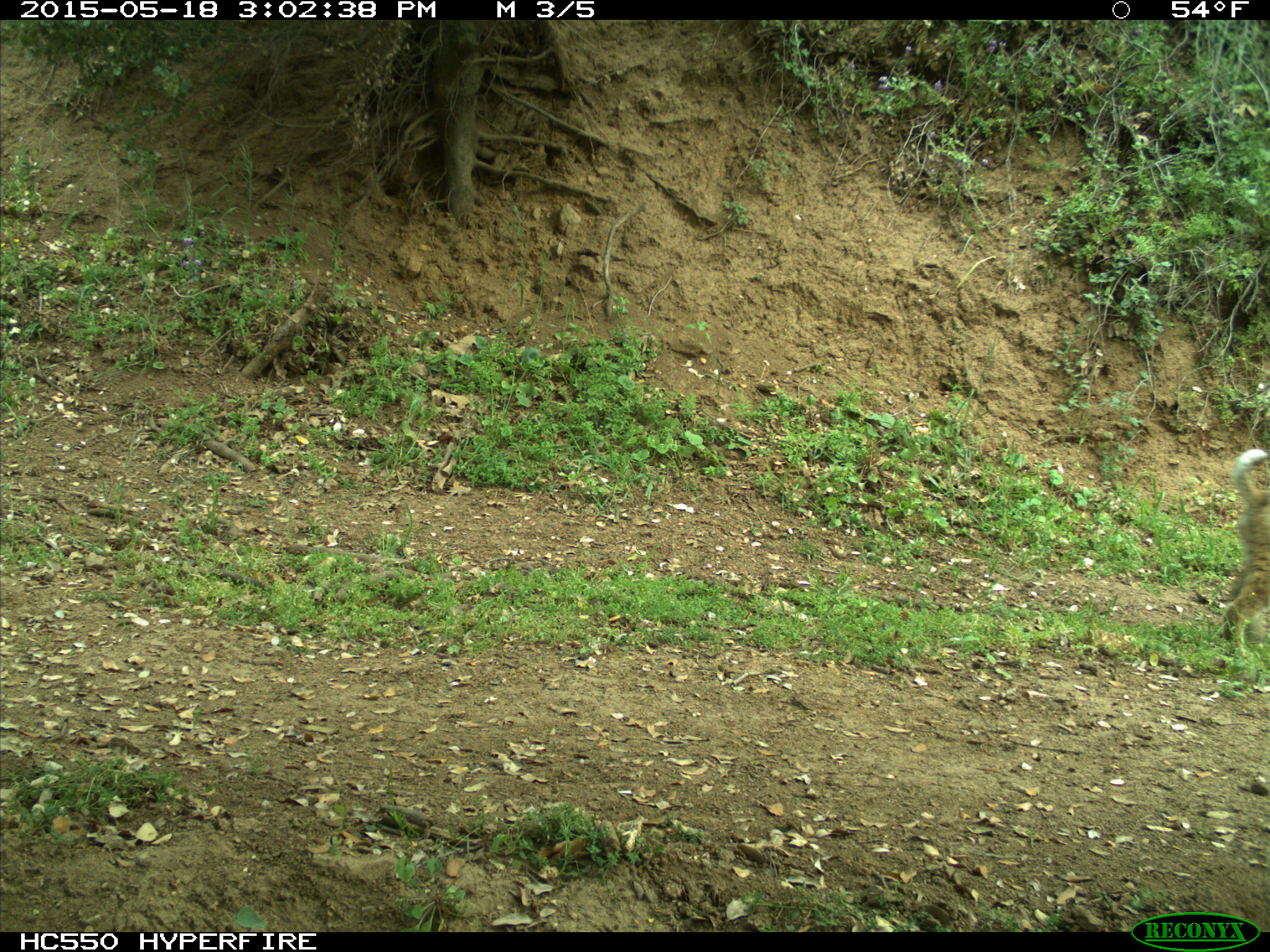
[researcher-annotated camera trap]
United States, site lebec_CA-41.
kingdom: Animalia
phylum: Chordata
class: Mammalia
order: Carnivora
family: Felidae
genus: Lynx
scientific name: Lynx rufus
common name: bobcat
Lynx rufus (bobcat).